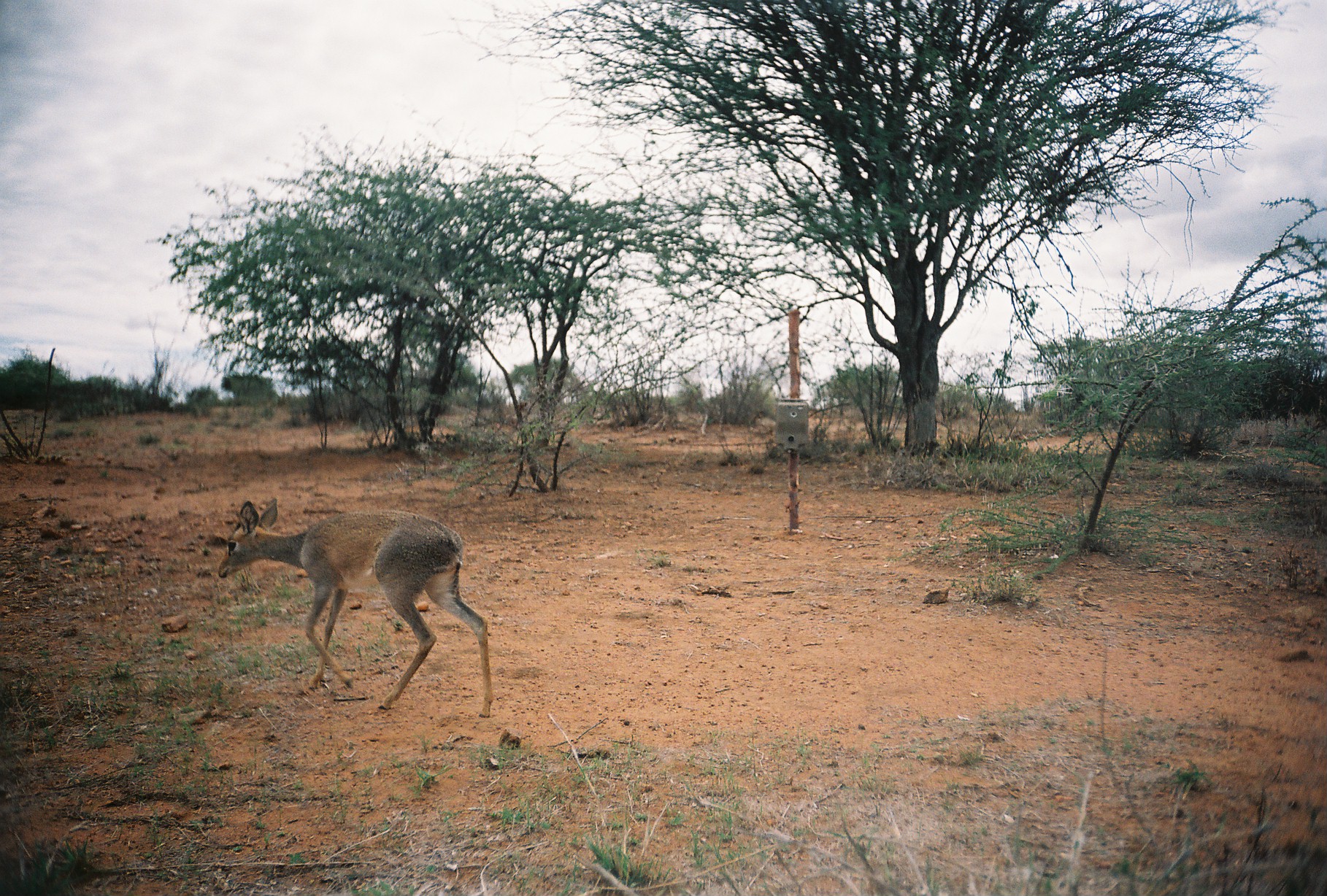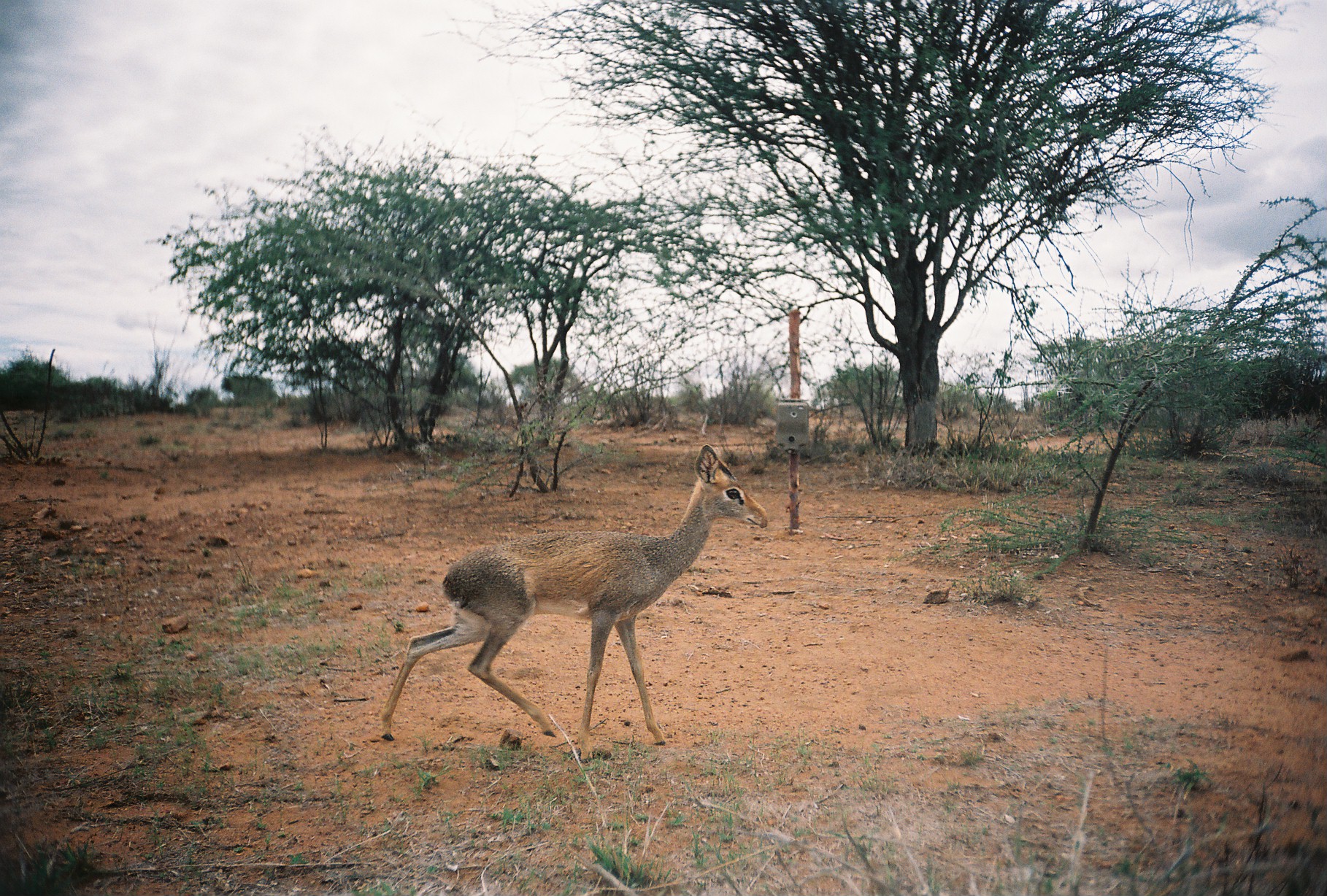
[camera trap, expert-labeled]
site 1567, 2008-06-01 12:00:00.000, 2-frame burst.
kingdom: Animalia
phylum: Chordata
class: Mammalia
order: Artiodactyla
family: Bovidae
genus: Madoqua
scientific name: Madoqua guentheri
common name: günther's dik-dik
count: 1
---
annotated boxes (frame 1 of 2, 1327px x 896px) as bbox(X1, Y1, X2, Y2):
madoqua guentheri: bbox(216, 499, 494, 718)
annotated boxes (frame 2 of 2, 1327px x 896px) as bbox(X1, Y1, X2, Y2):
madoqua guentheri: bbox(378, 443, 768, 764)